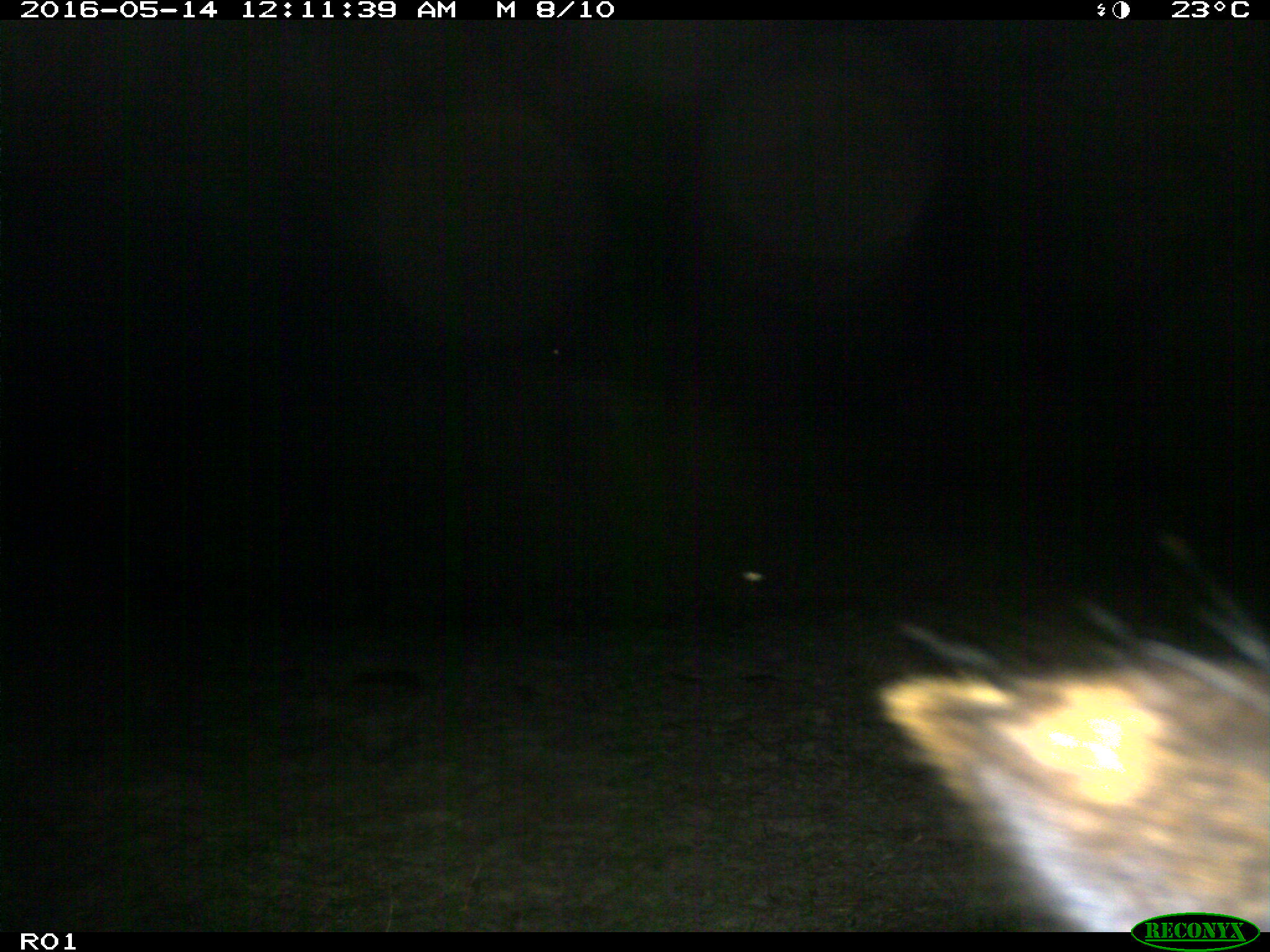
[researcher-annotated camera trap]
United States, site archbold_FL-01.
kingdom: Animalia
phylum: Chordata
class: Mammalia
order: Artiodactyla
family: Bovidae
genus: Bos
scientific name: Bos taurus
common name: domestic cow